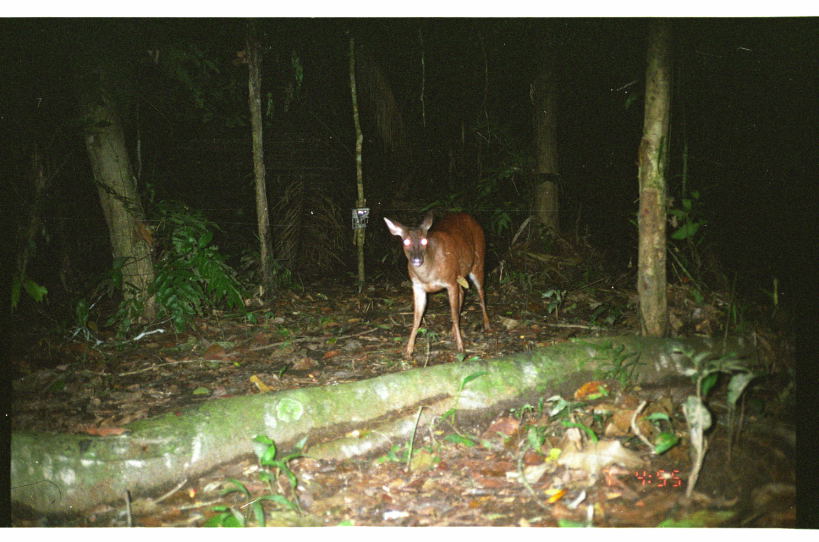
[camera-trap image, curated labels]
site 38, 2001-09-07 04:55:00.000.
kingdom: Animalia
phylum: Chordata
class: Mammalia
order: Artiodactyla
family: Cervidae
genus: Mazama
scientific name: Mazama americana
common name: red brocket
Mazama americana (red brocket).